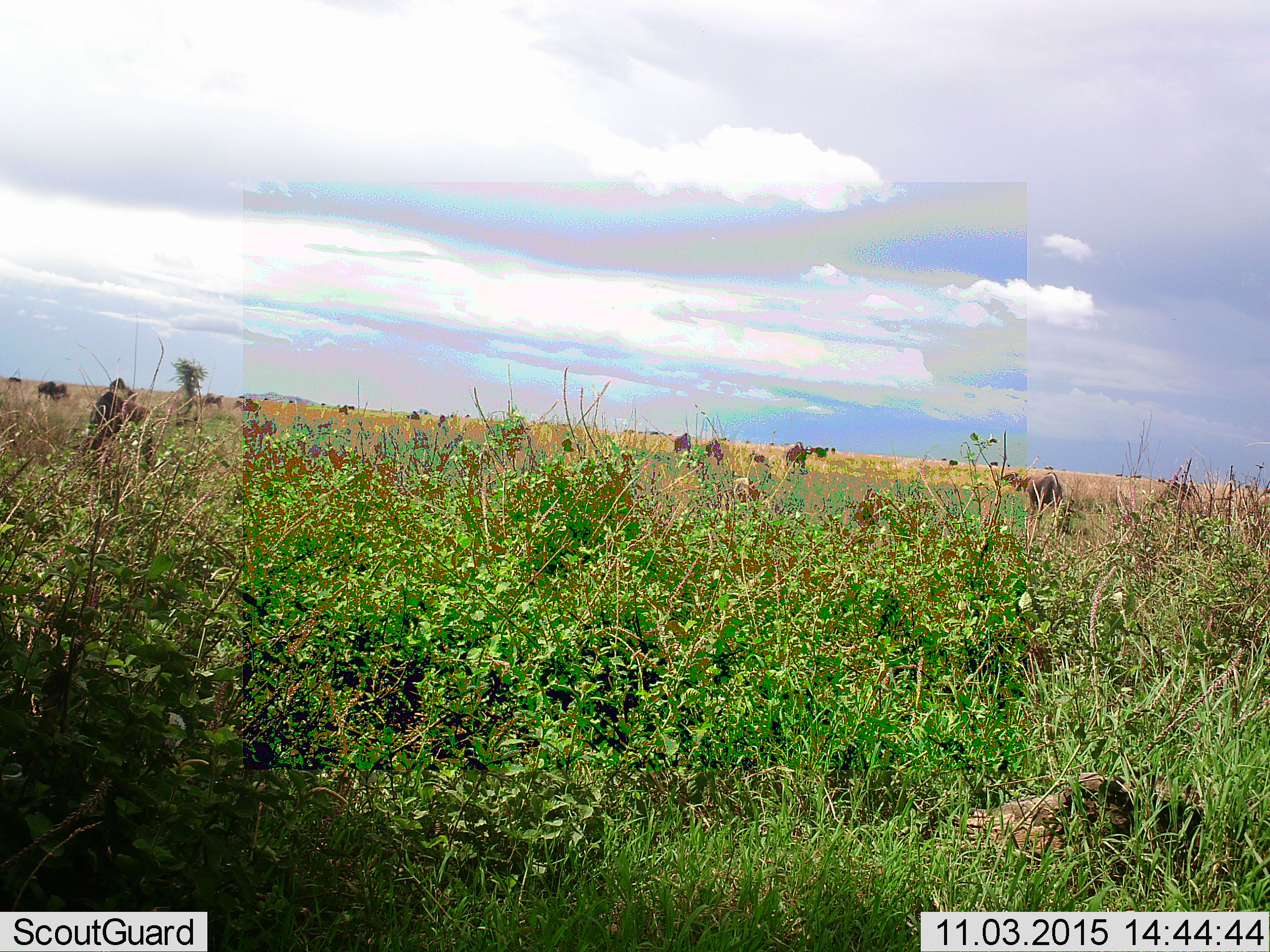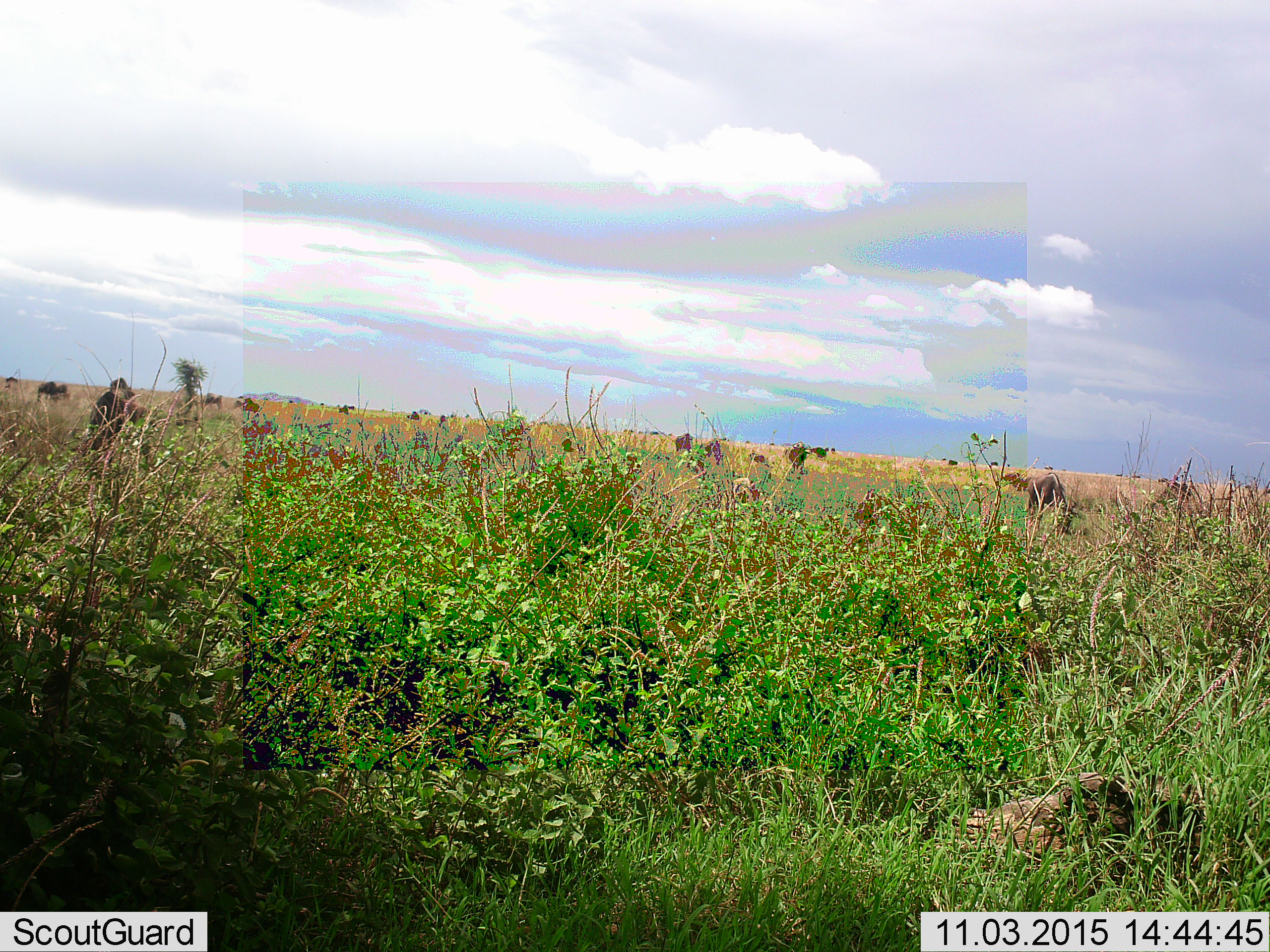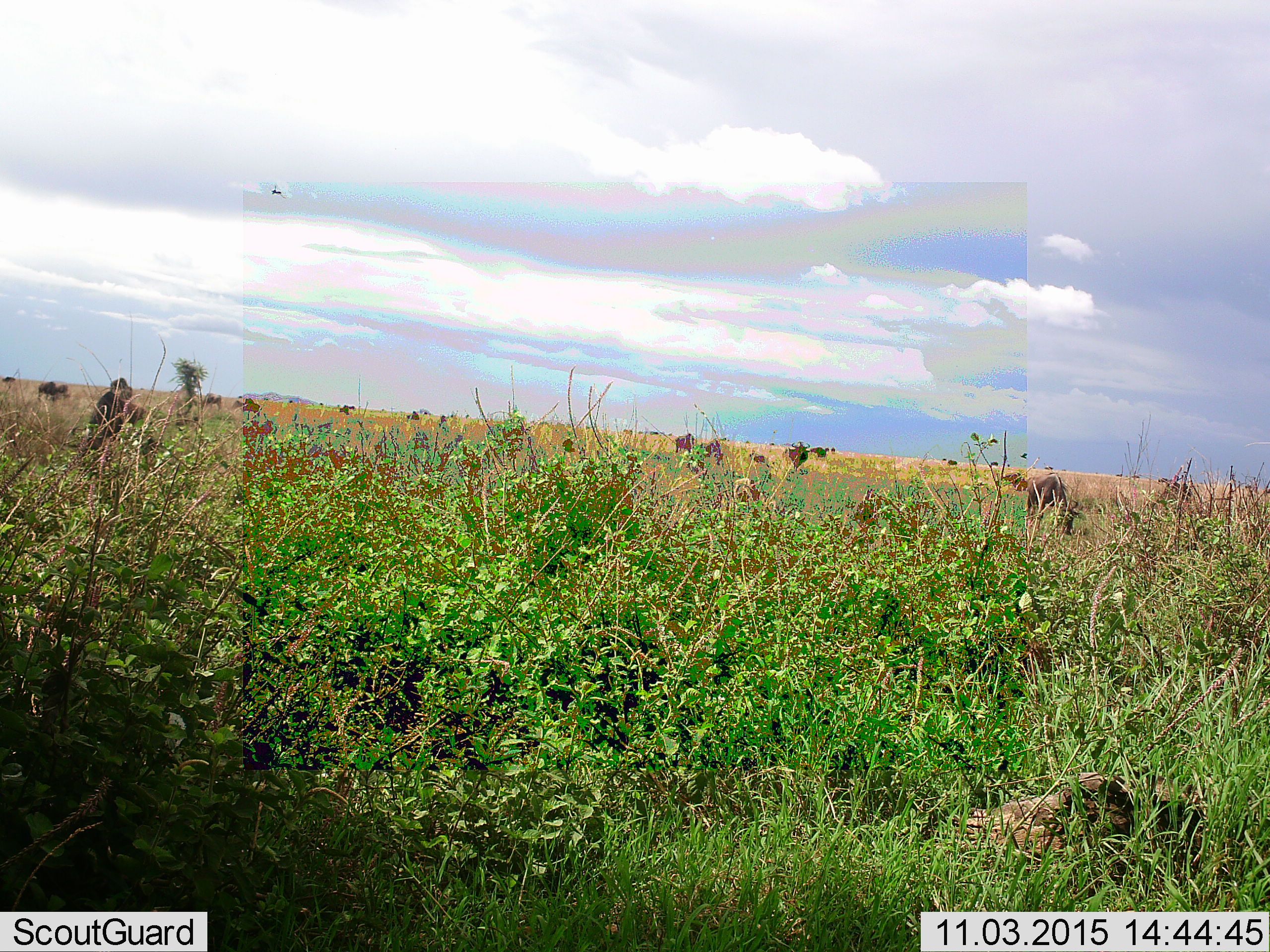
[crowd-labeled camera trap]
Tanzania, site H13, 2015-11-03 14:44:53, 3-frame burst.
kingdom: Animalia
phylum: Chordata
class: Mammalia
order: Artiodactyla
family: Bovidae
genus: Connochaetes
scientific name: Connochaetes taurinus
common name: blue wildebeest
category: wildebeest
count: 11-50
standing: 67%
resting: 17%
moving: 33%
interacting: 0%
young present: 0%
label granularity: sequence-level